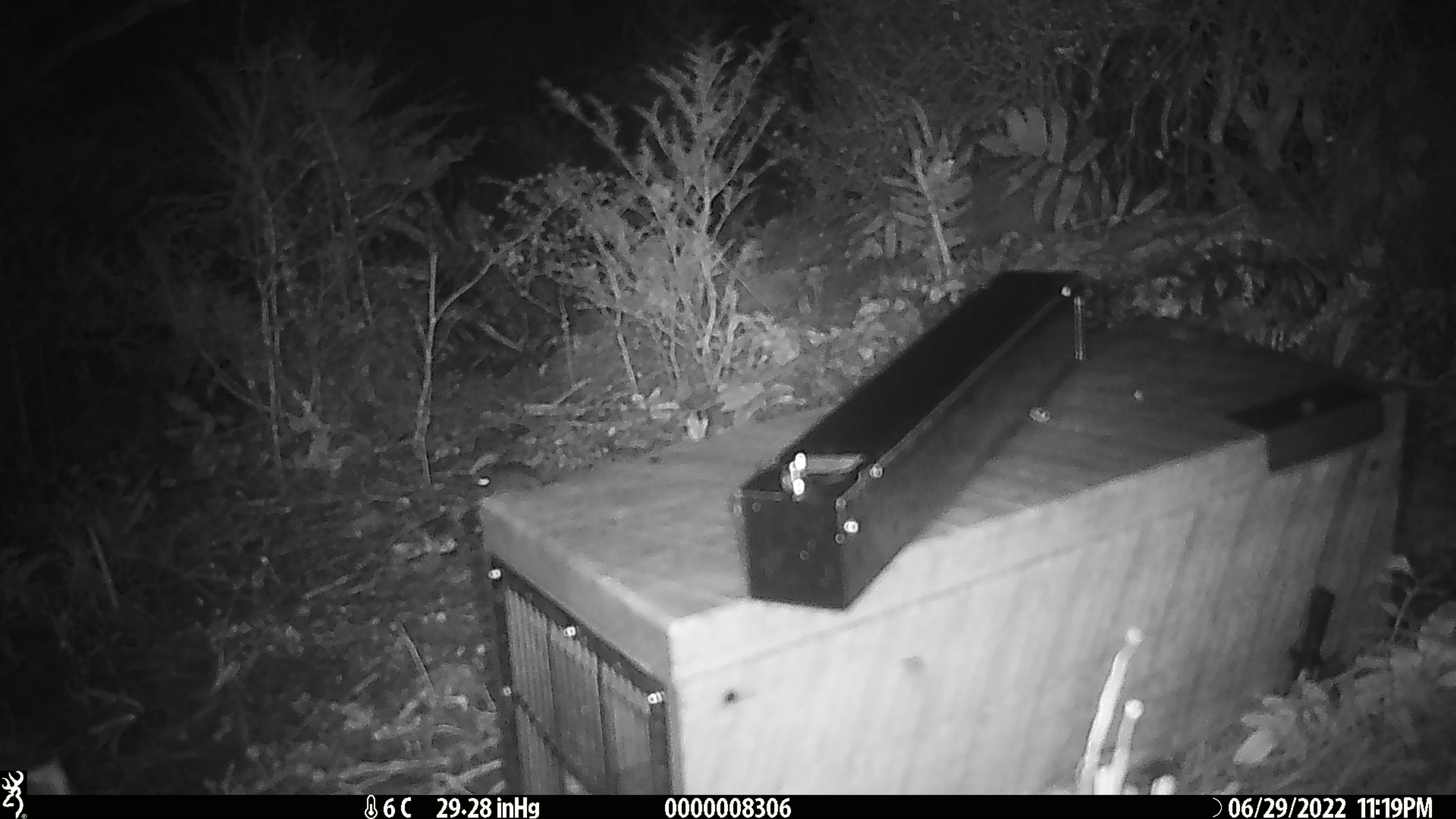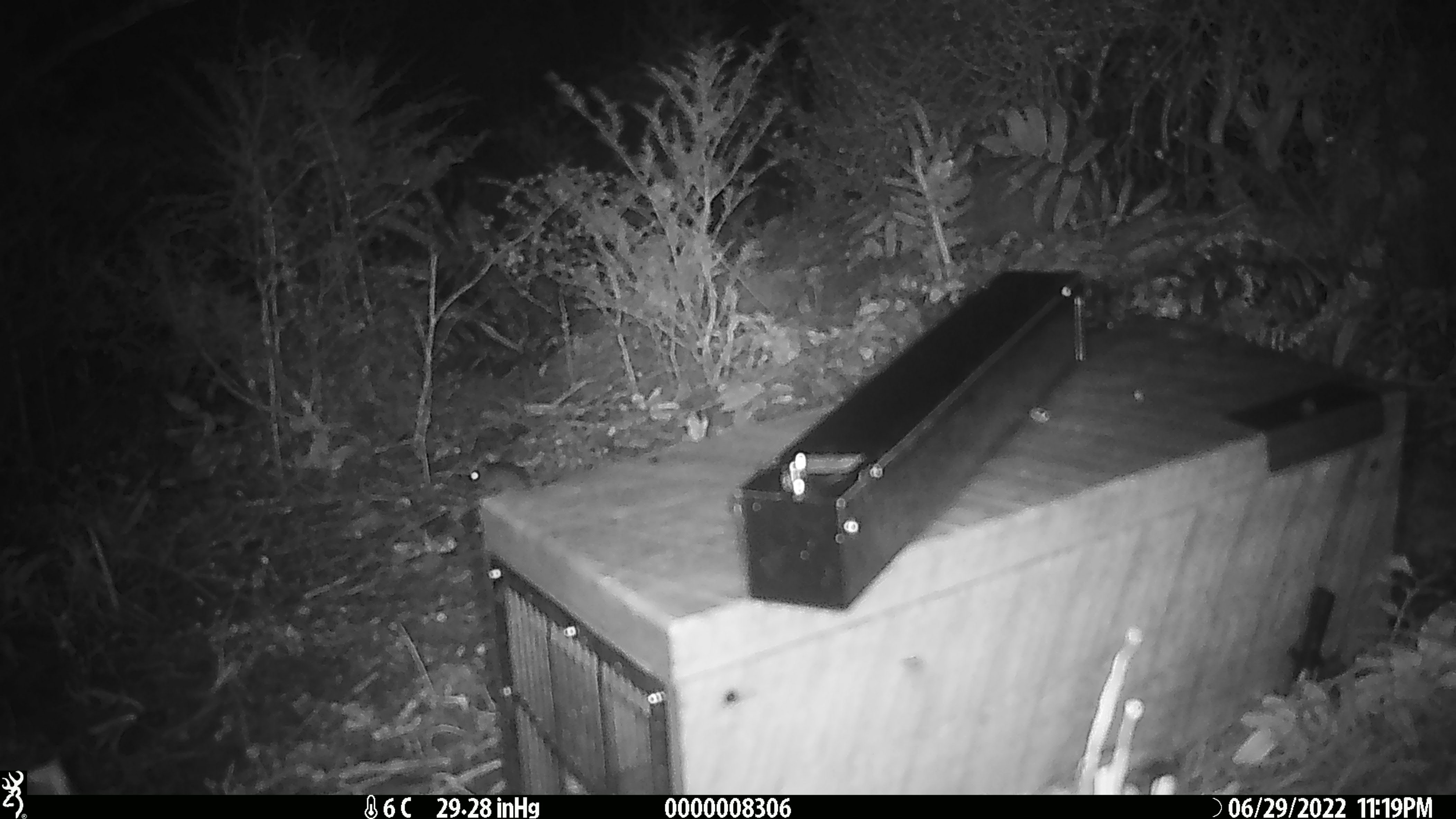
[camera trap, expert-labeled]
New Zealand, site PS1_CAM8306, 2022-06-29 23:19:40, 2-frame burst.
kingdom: Animalia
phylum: Chordata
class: Mammalia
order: Rodentia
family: Muridae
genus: Mus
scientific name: Mus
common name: mouse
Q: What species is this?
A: Mouse (Mus).